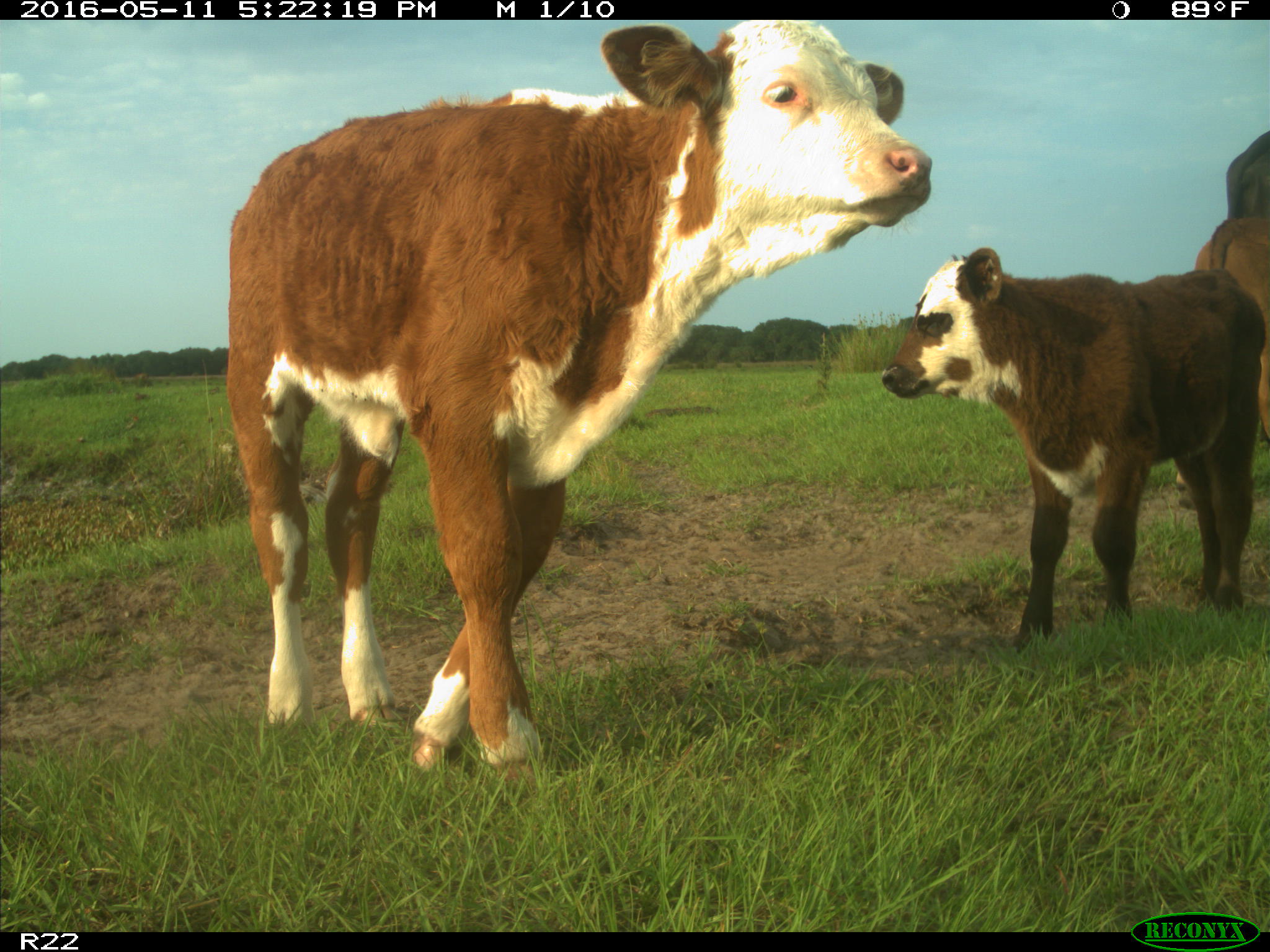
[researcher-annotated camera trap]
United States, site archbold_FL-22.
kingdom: Animalia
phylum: Chordata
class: Mammalia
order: Artiodactyla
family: Bovidae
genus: Bos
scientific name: Bos taurus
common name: domestic cow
Bos taurus (domestic cow).